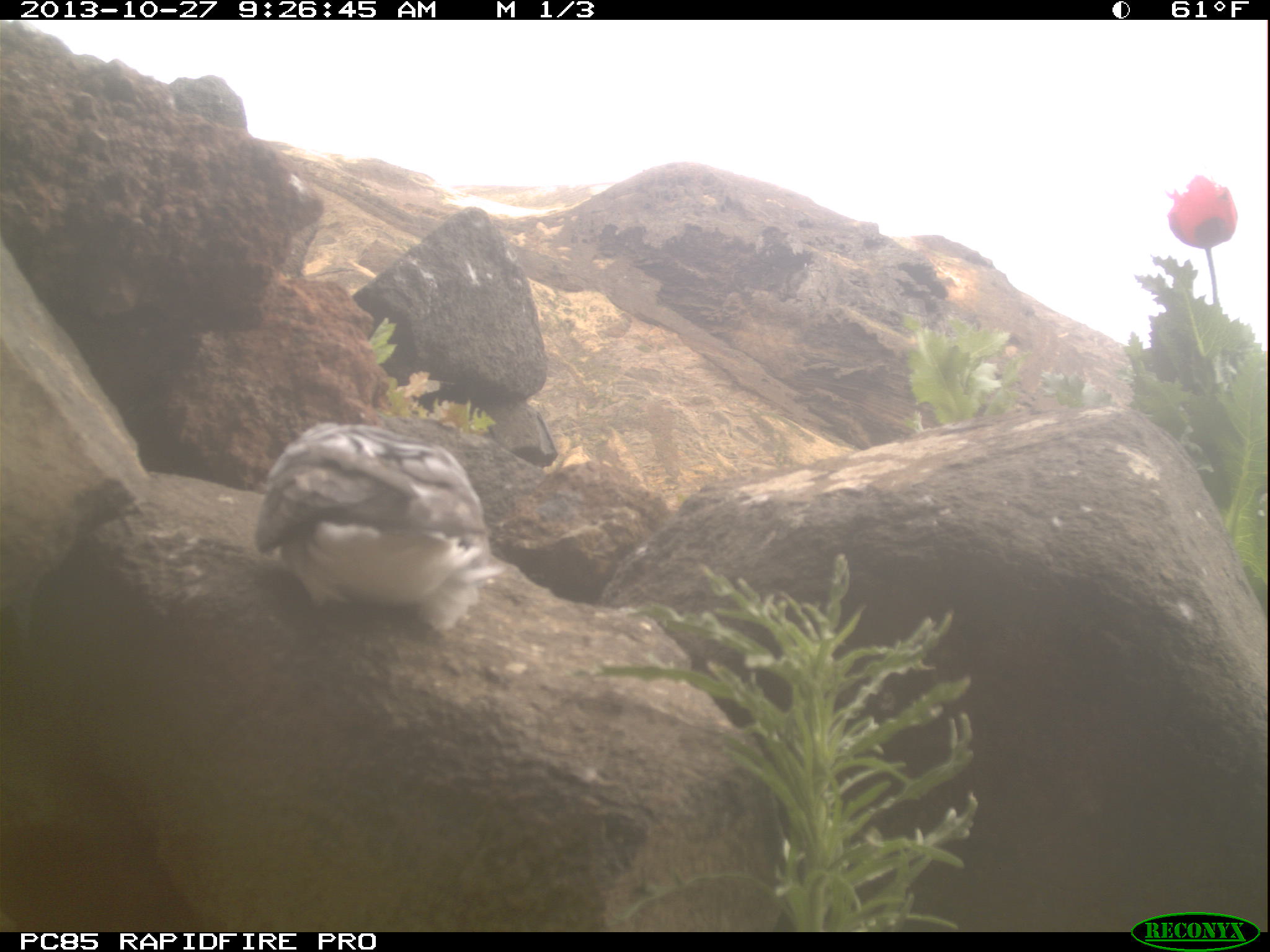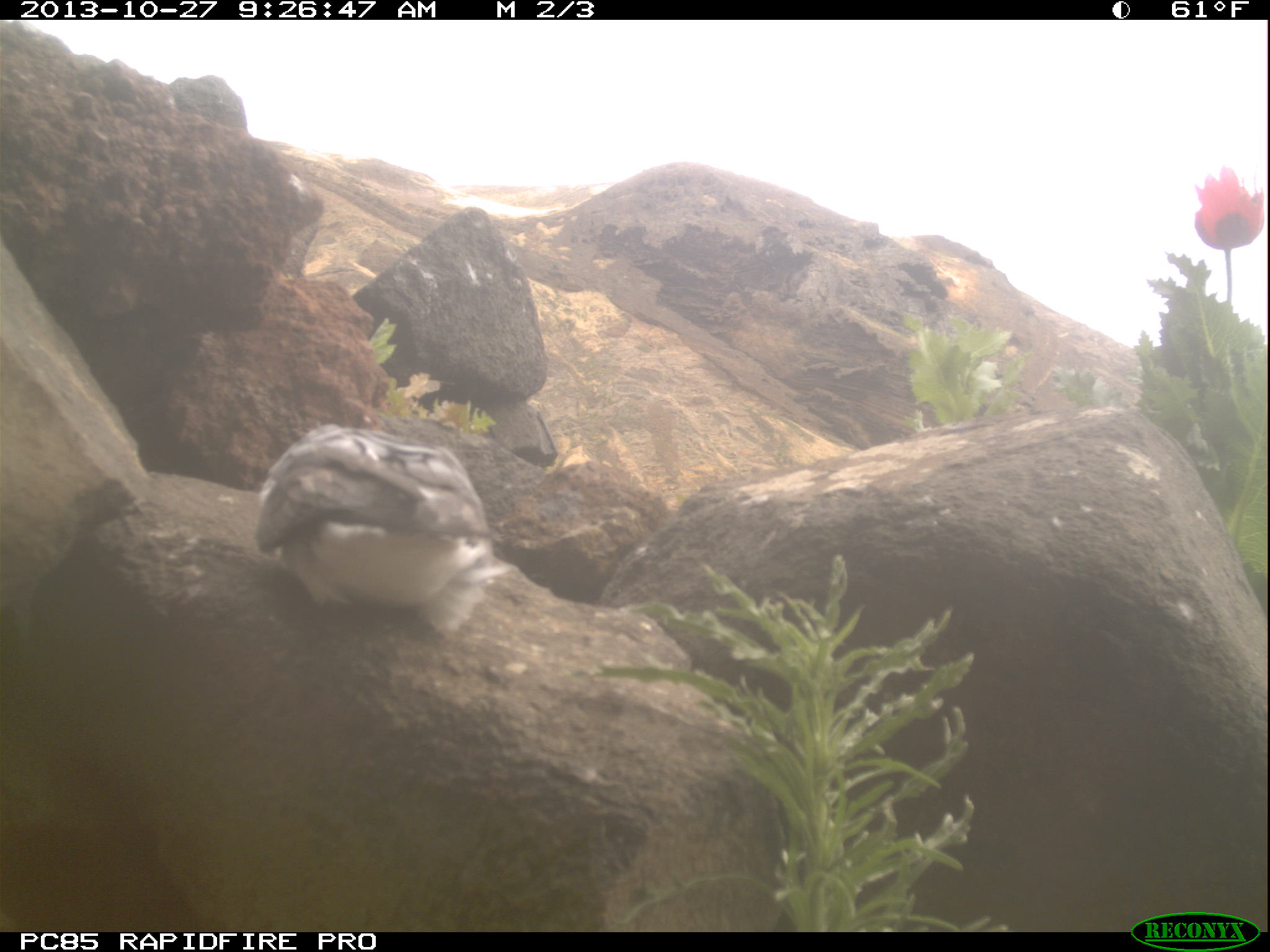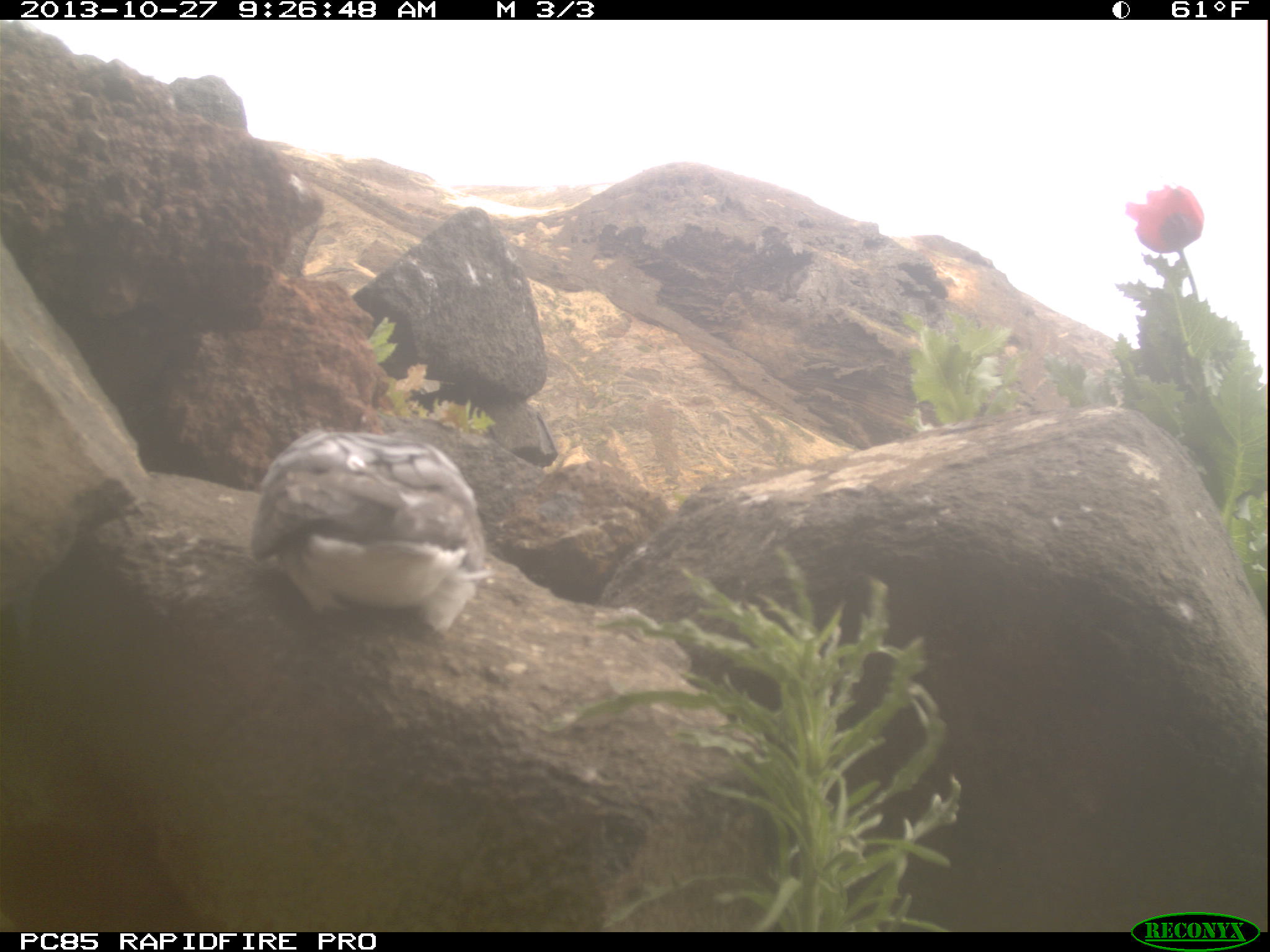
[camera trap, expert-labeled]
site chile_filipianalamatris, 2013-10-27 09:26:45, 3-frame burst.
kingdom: Animalia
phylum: Chordata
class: Aves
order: Procellariiformes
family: Procellariidae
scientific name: Procellariidae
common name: petrel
Petrel (Procellariidae).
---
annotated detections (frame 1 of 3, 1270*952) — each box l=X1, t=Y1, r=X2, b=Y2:
petrel: l=247, t=418, r=501, b=632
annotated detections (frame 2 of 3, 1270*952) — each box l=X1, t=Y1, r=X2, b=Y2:
petrel: l=249, t=421, r=500, b=633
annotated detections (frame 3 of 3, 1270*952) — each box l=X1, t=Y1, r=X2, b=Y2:
petrel: l=242, t=423, r=490, b=635